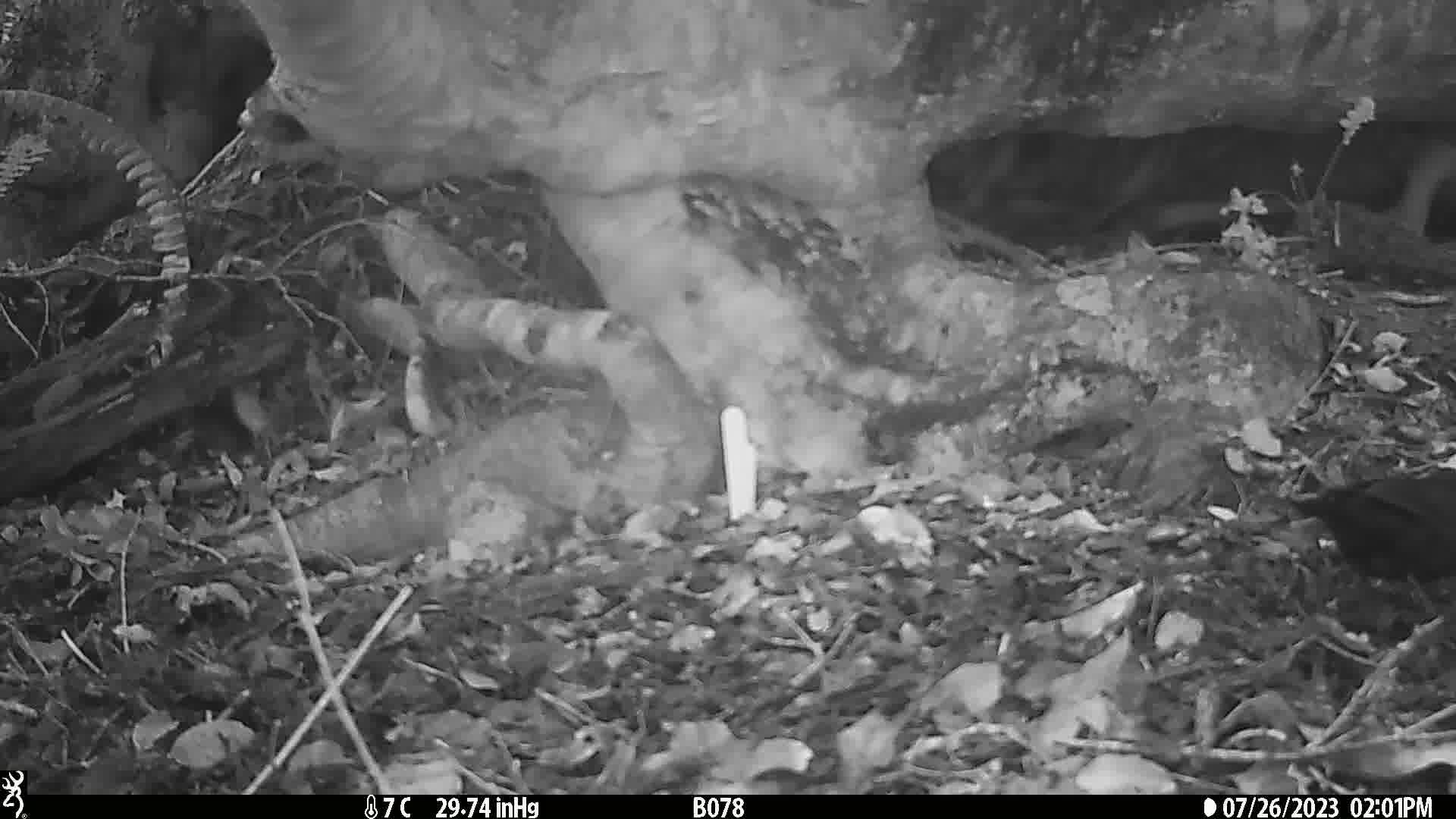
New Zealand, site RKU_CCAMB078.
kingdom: Animalia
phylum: Chordata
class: Aves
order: Passeriformes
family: Turdidae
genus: Turdus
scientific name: Turdus merula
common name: eurasian blackbird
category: blackbird